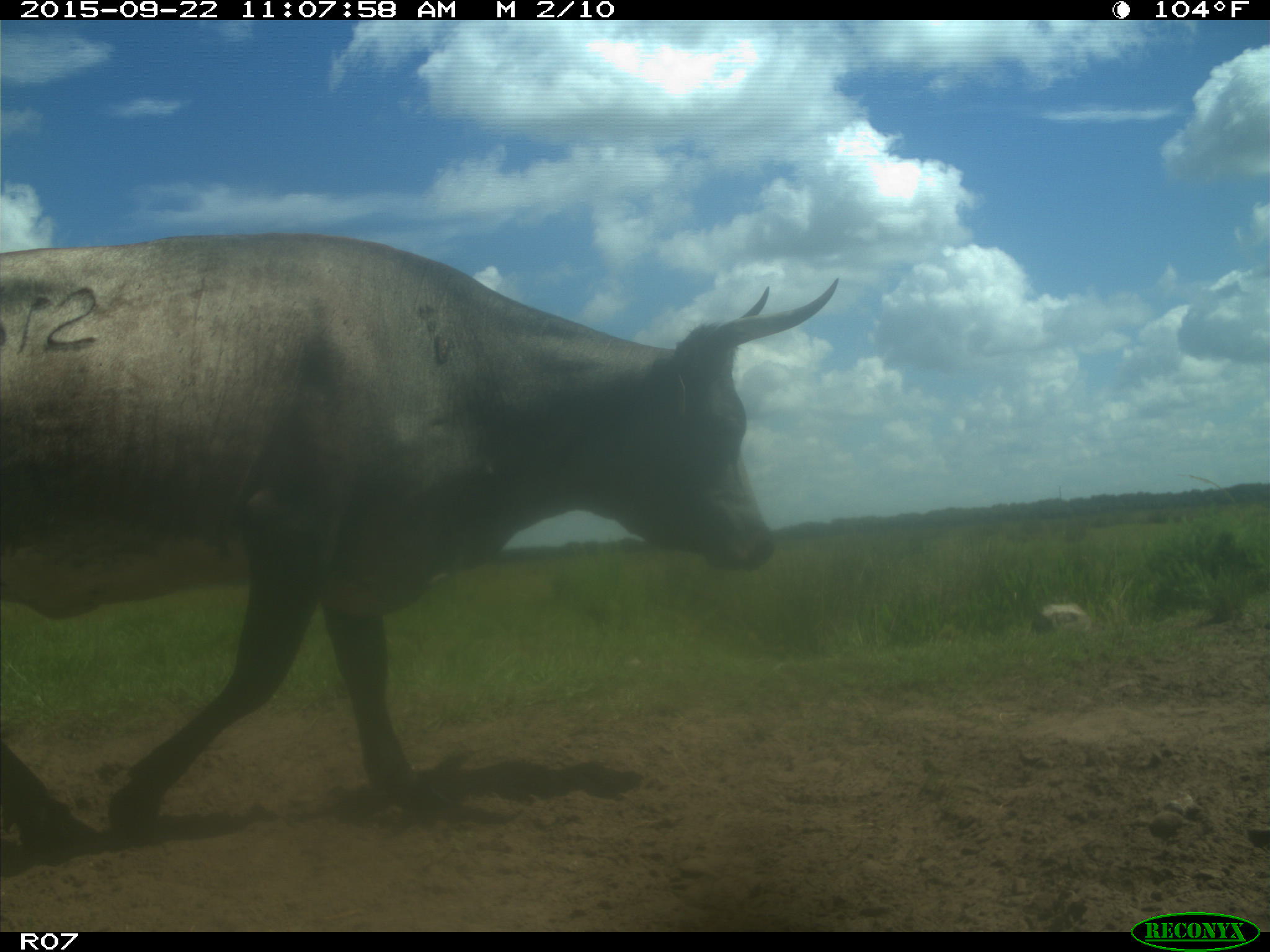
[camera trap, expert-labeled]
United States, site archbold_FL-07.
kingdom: Animalia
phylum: Chordata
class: Mammalia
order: Artiodactyla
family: Bovidae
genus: Bos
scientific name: Bos taurus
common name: domestic cow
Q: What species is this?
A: Bos taurus (domestic cow).